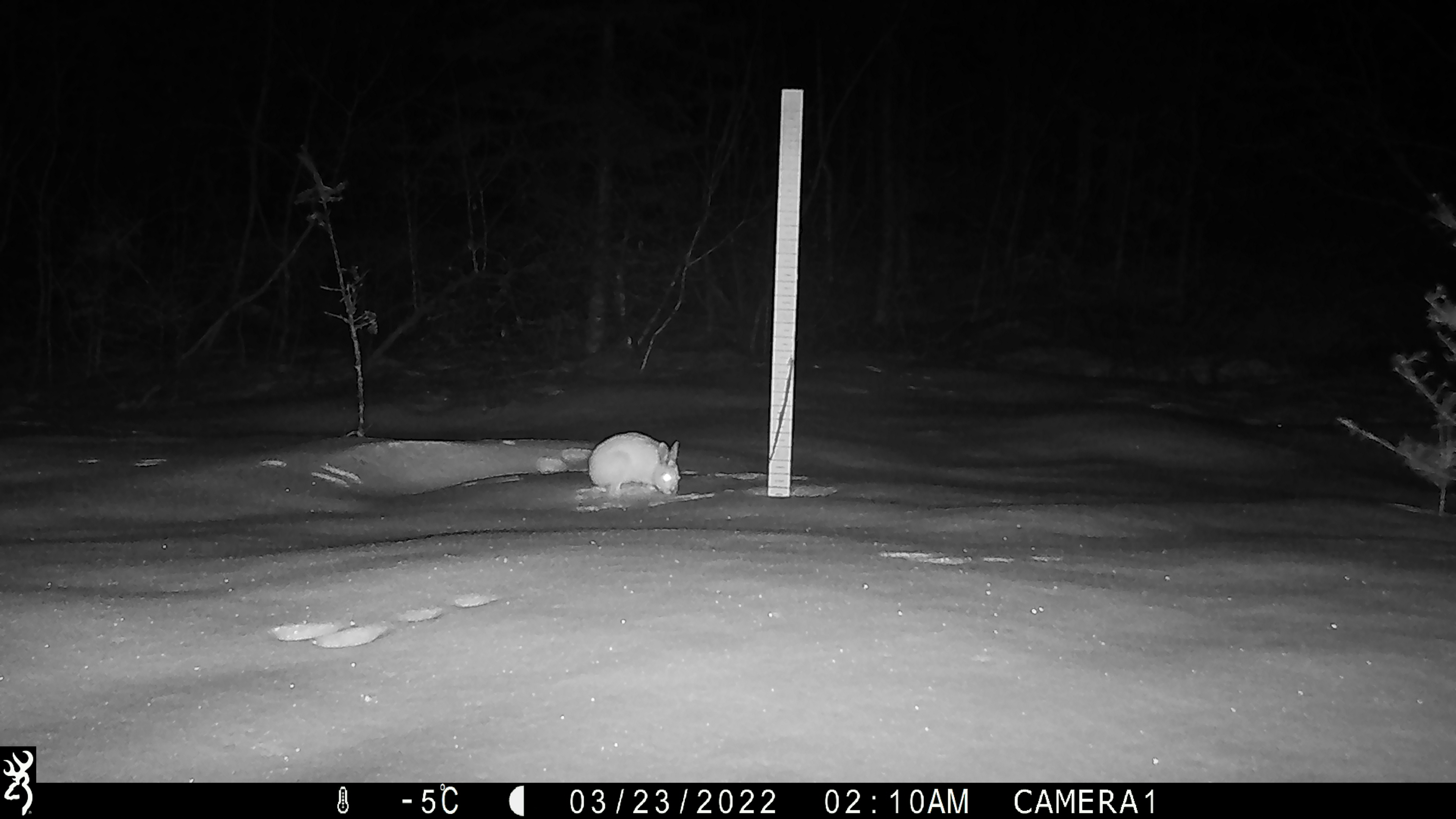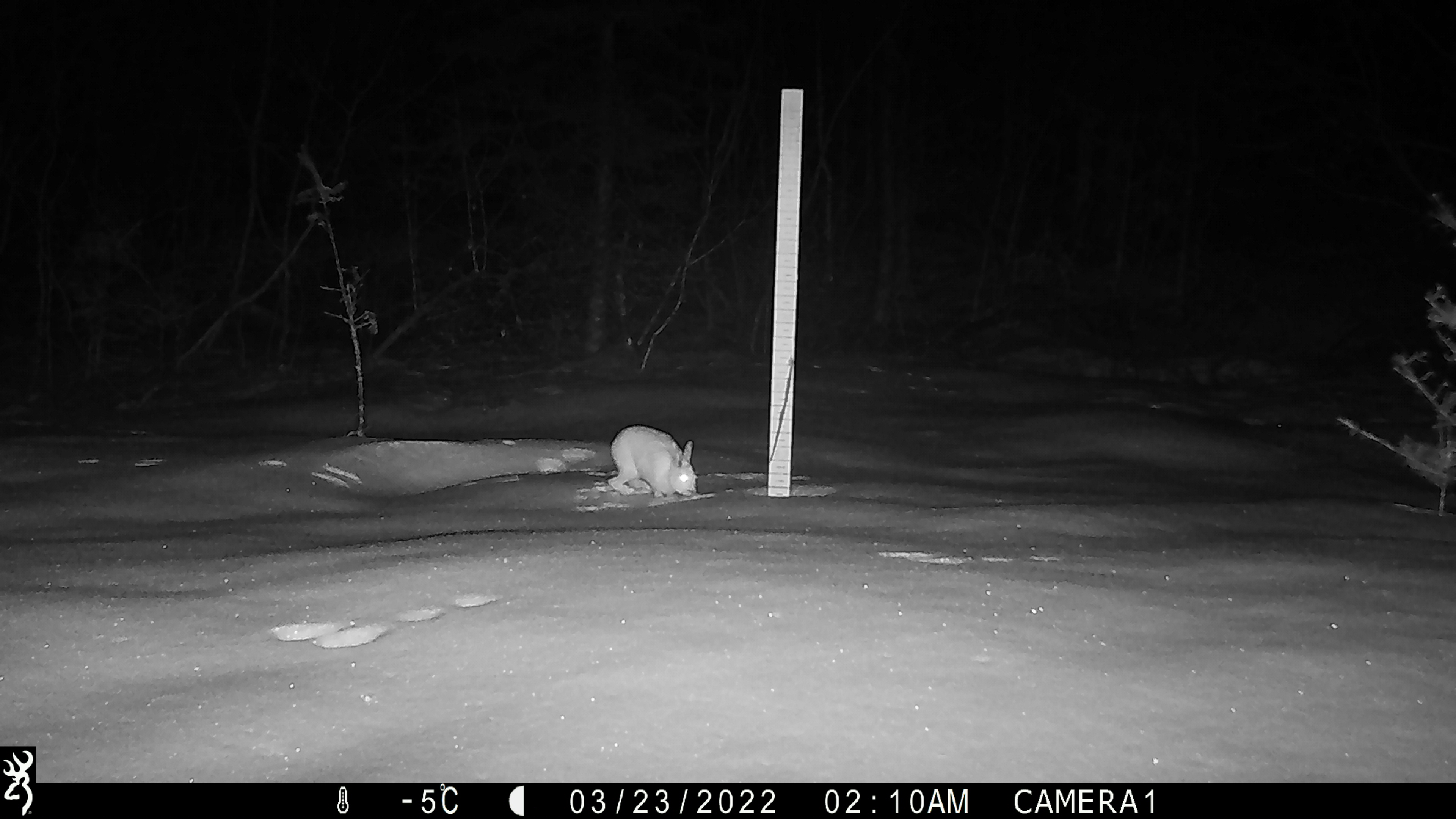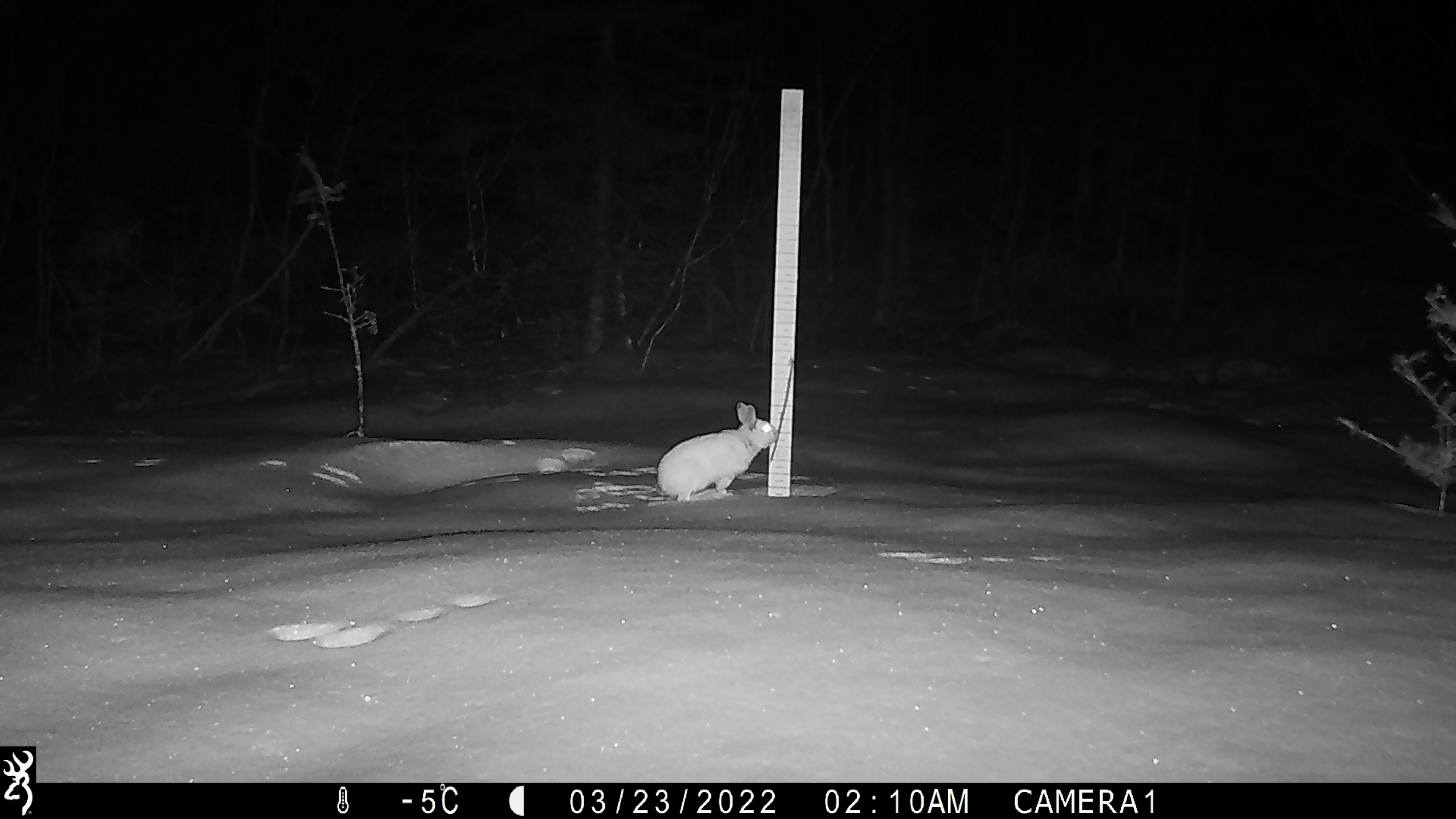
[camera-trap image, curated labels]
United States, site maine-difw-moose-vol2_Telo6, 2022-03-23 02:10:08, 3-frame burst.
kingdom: Animalia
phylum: Chordata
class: Mammalia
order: Lagomorpha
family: Leporidae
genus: Lepus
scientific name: Lepus americanus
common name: snowshoe hare